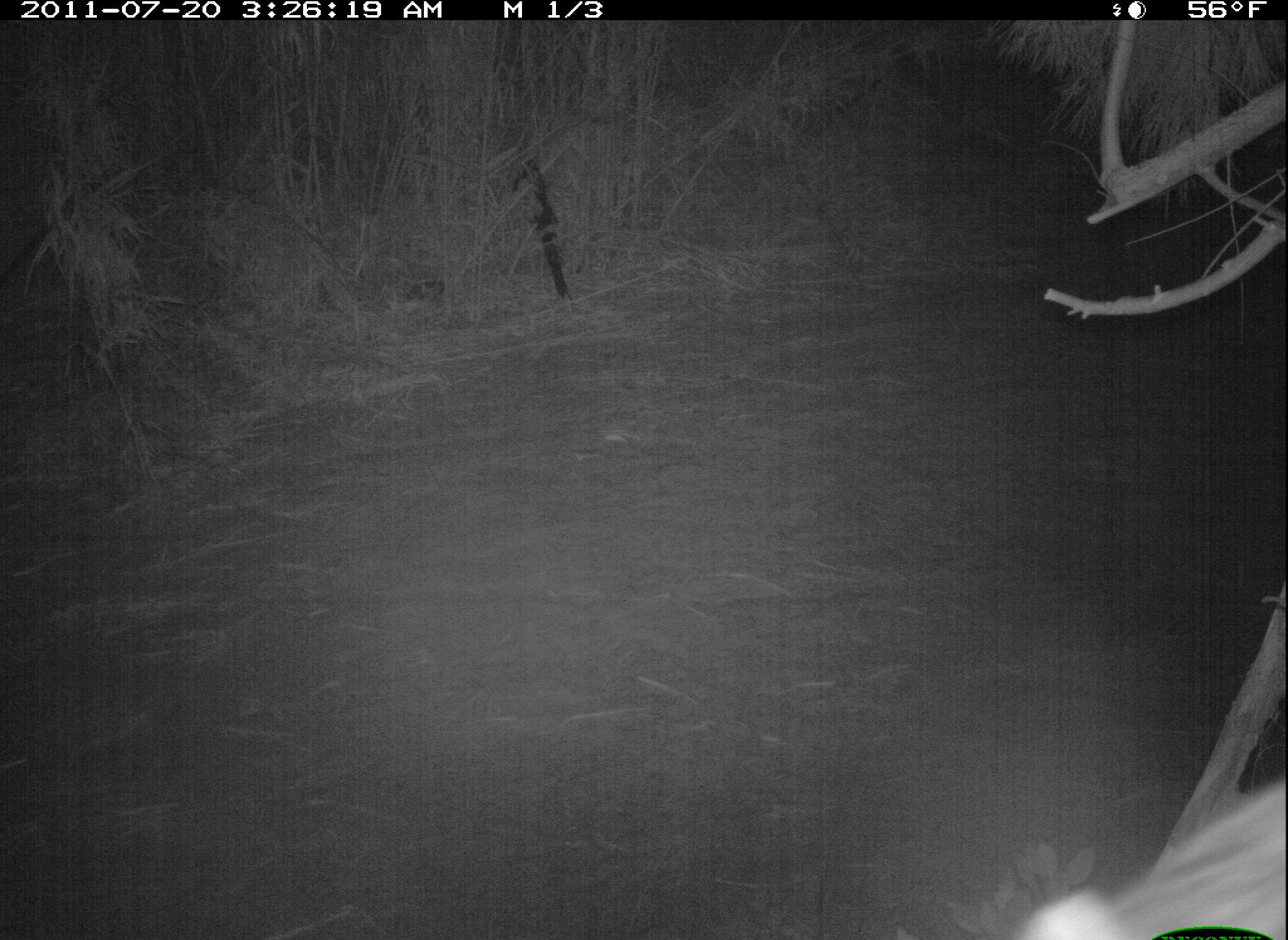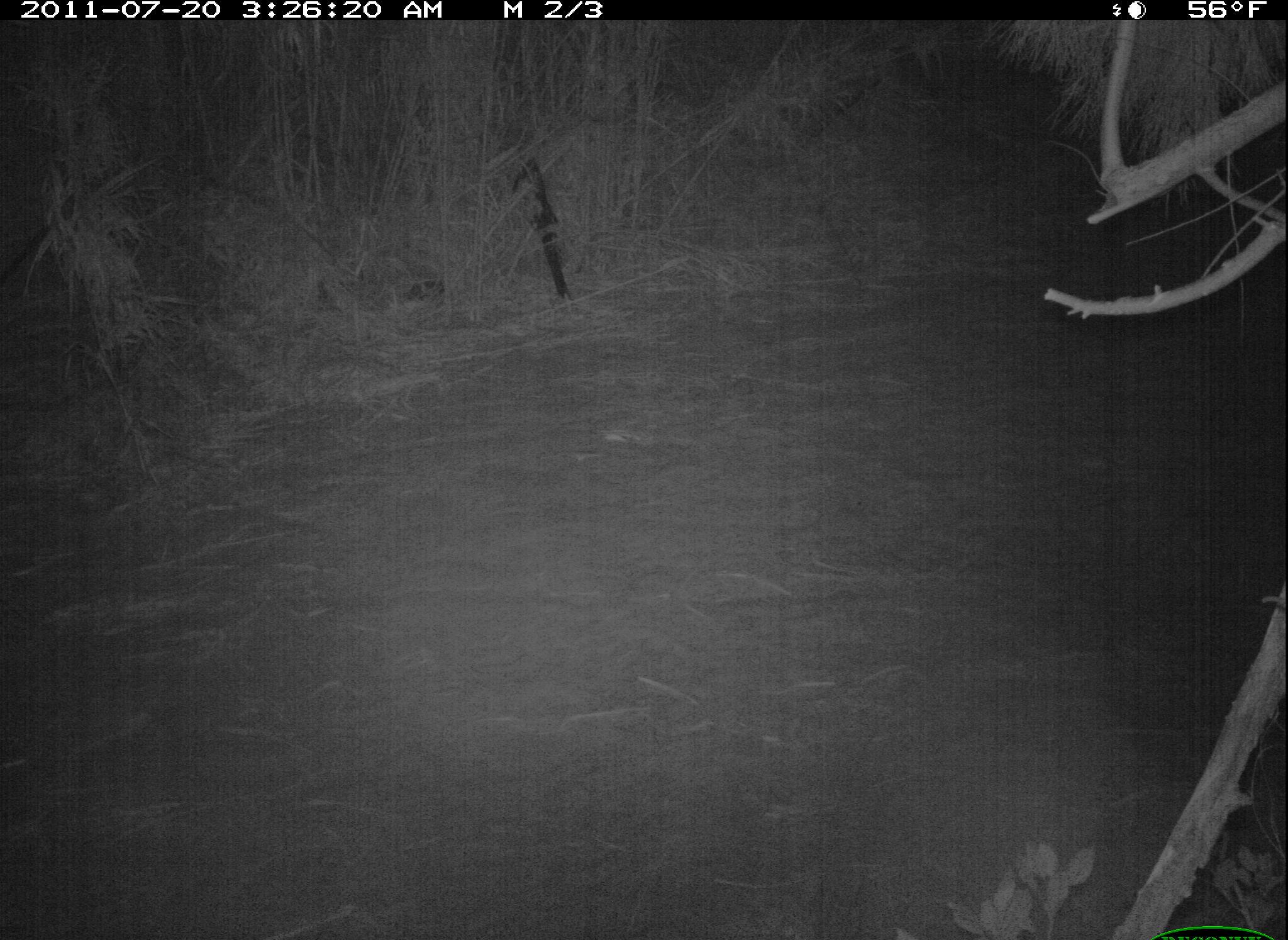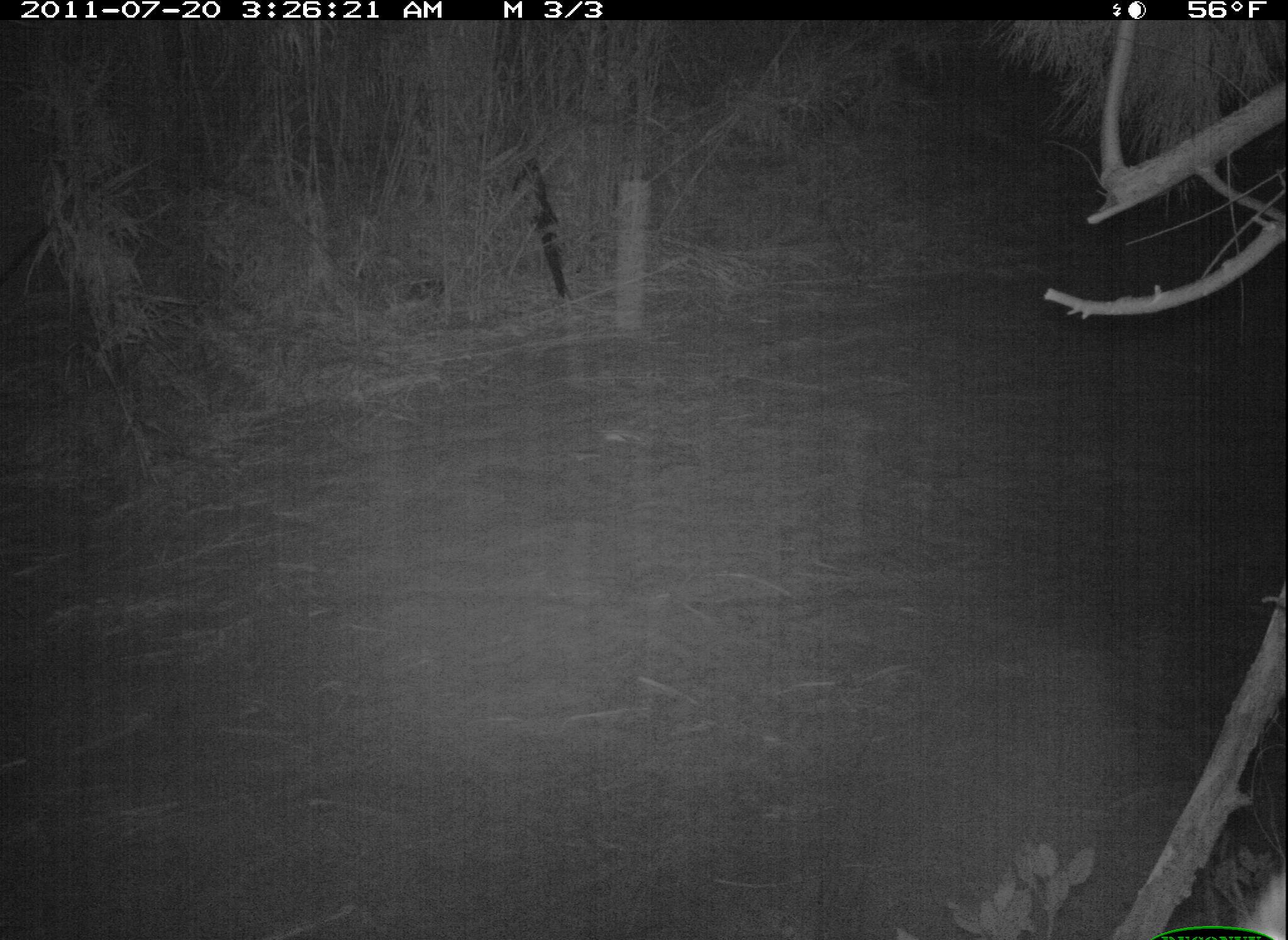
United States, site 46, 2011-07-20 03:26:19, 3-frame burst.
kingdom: Animalia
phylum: Chordata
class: Mammalia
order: Carnivora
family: Procyonidae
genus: Procyon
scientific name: Procyon lotor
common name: raccoon